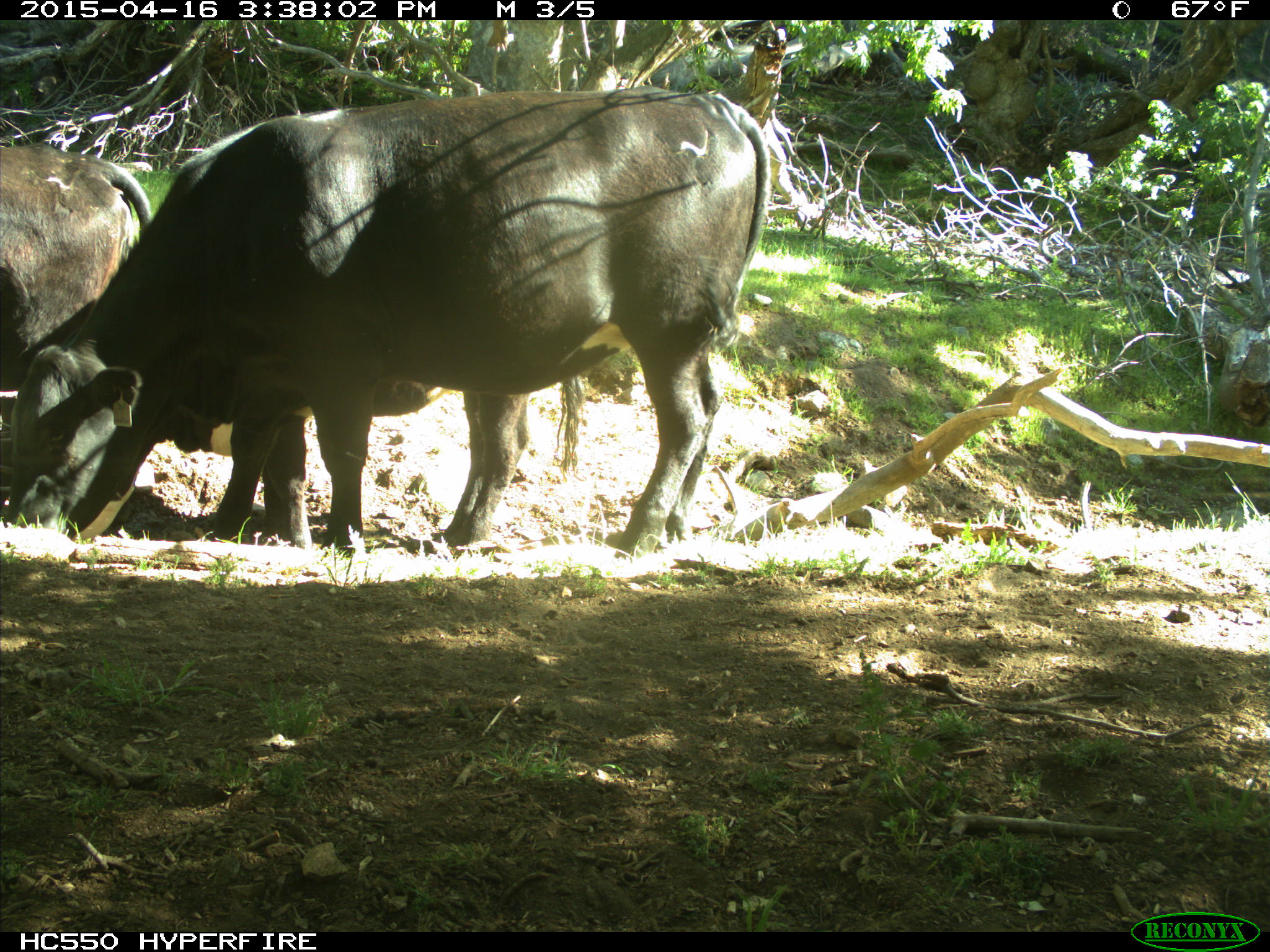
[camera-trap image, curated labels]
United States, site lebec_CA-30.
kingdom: Animalia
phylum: Chordata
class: Mammalia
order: Artiodactyla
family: Bovidae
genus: Bos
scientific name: Bos taurus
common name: domestic cow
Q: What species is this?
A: Bos taurus (domestic cow).